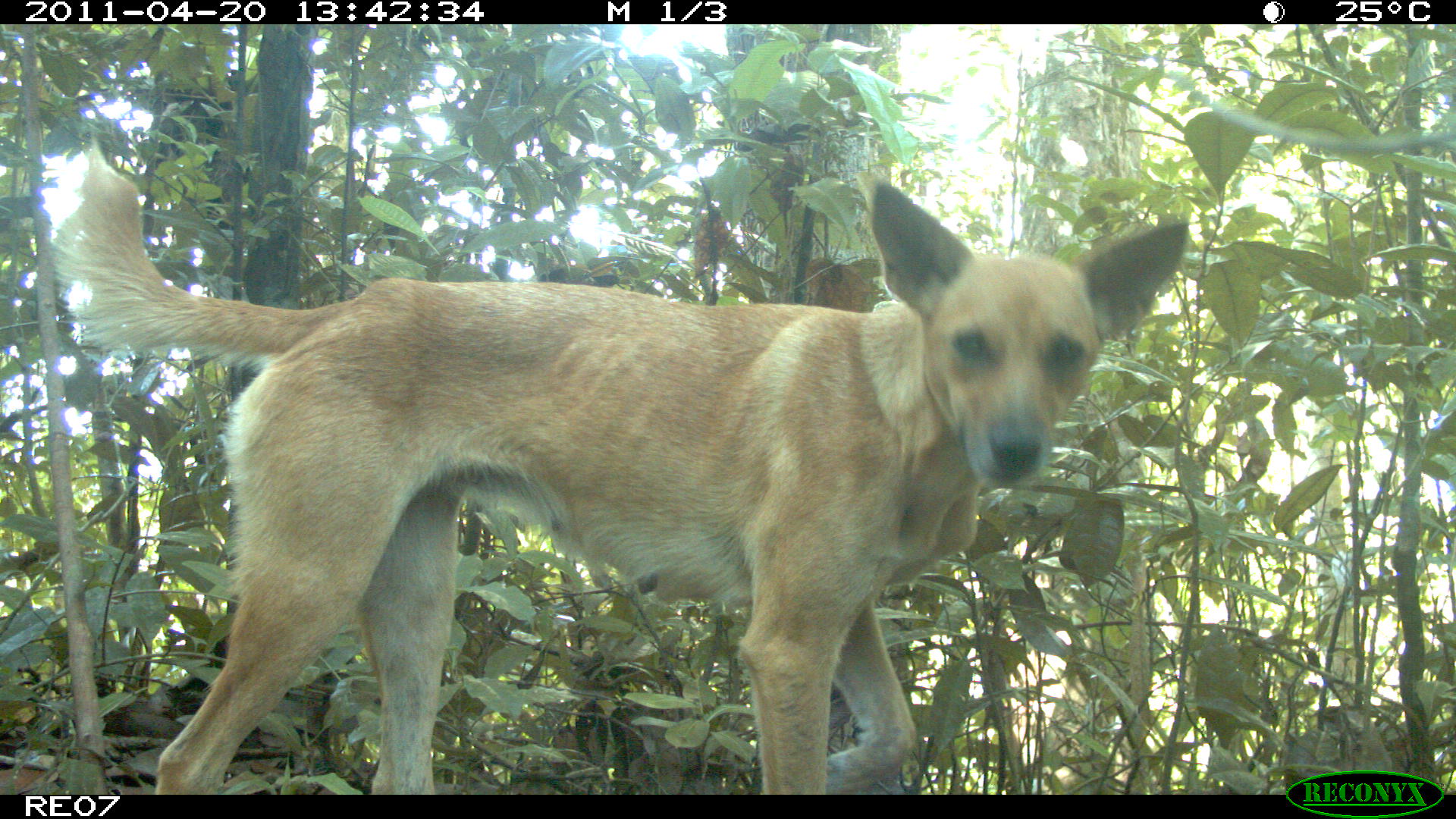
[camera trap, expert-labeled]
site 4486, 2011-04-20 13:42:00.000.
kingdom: Animalia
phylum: Chordata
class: Mammalia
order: Carnivora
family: Canidae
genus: Canis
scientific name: Canis familiaris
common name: domestic dog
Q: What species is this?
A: Canis familiaris (domestic dog).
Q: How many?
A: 1.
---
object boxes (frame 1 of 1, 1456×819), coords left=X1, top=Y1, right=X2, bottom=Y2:
canis familiaris: left=41, top=136, right=1189, bottom=795